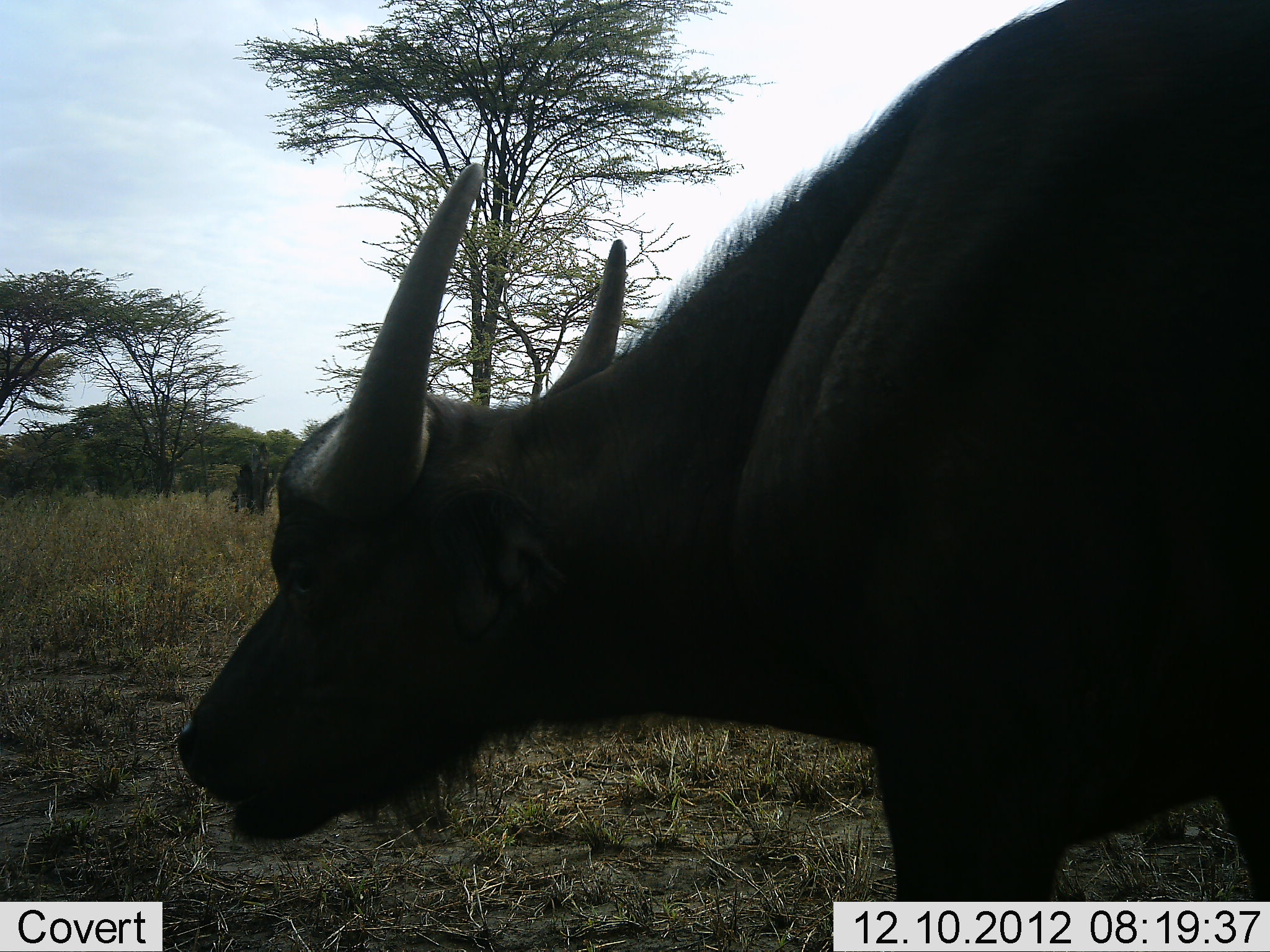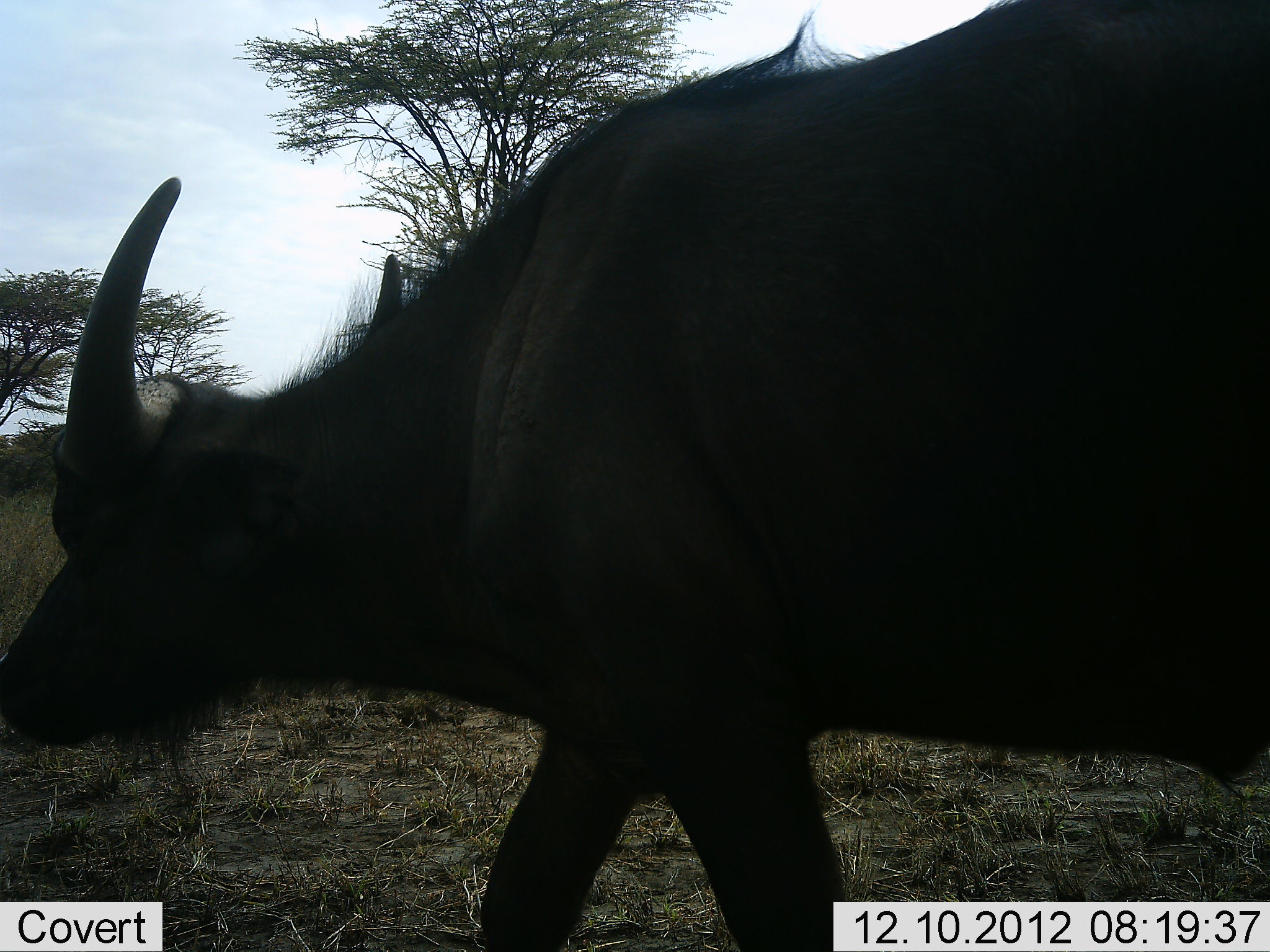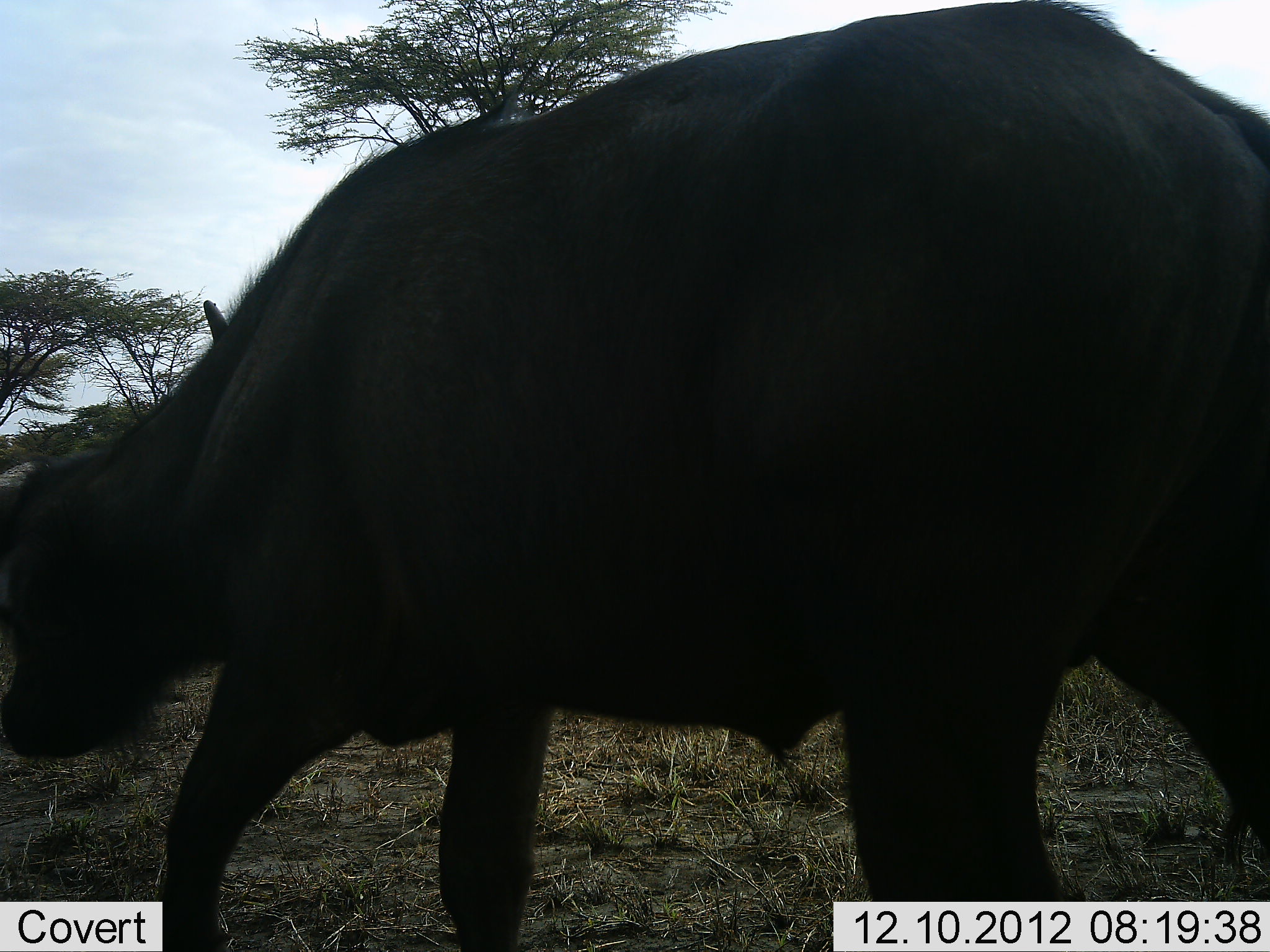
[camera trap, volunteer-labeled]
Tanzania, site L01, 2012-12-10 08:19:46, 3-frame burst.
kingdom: Animalia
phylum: Chordata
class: Mammalia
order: Artiodactyla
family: Bovidae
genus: Syncerus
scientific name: Syncerus caffer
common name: cape buffalo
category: buffalo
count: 1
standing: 42%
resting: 8%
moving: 58%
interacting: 4%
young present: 0%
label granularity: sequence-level